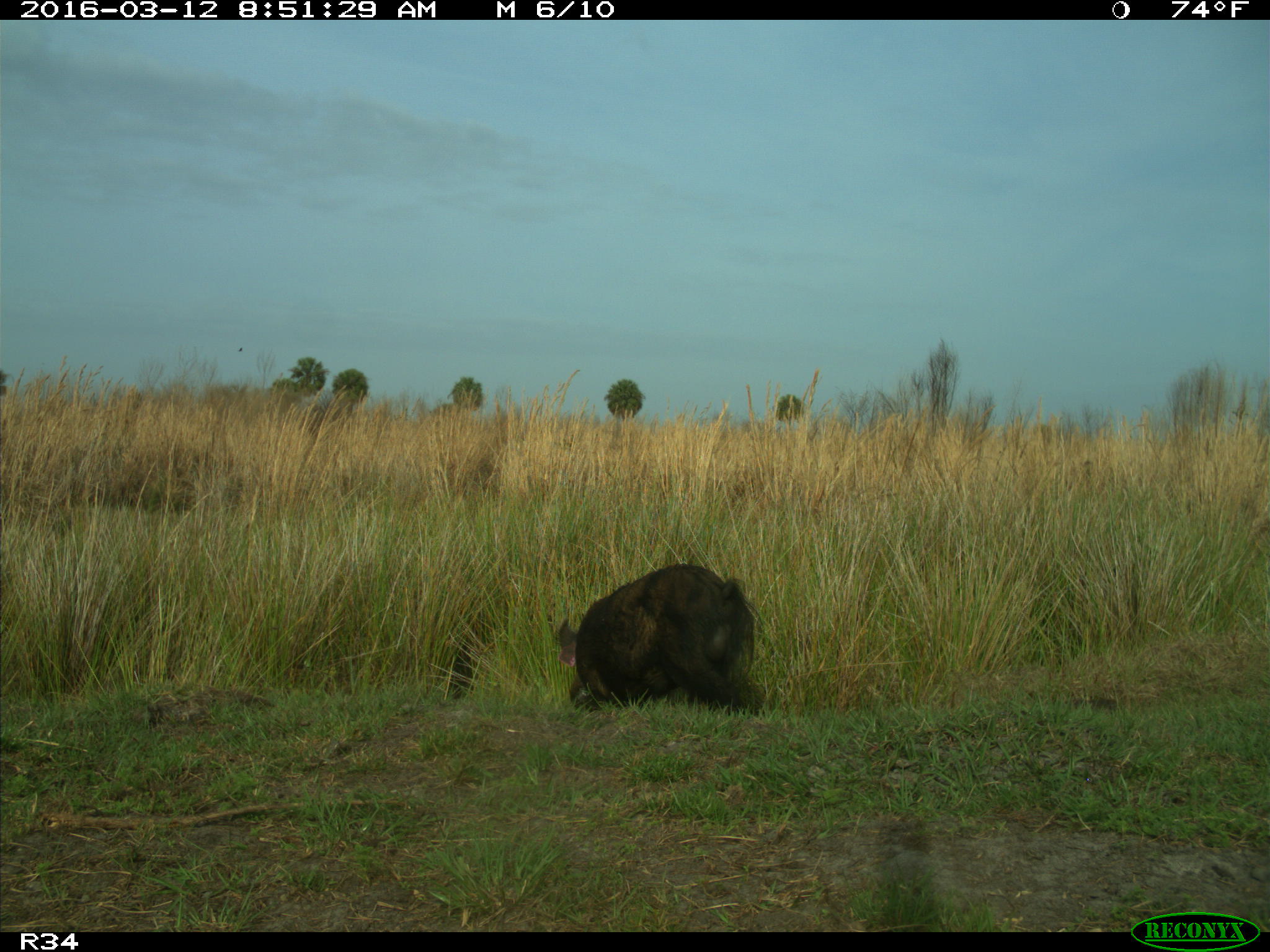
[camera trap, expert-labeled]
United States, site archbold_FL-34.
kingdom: Animalia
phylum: Chordata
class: Mammalia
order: Artiodactyla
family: Suidae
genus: Sus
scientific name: Sus scrofa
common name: wild boar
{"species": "Sus scrofa (wild boar)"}